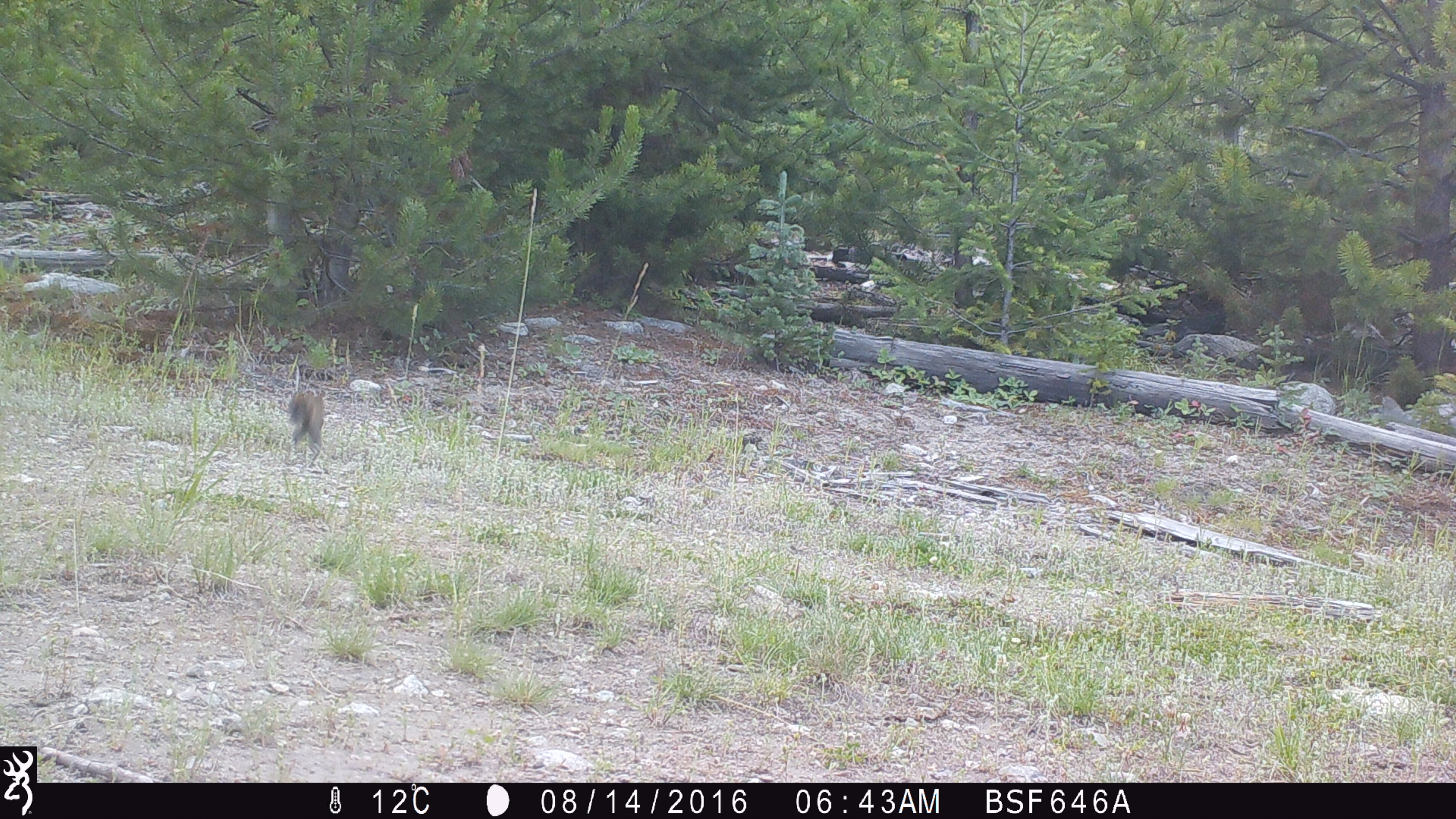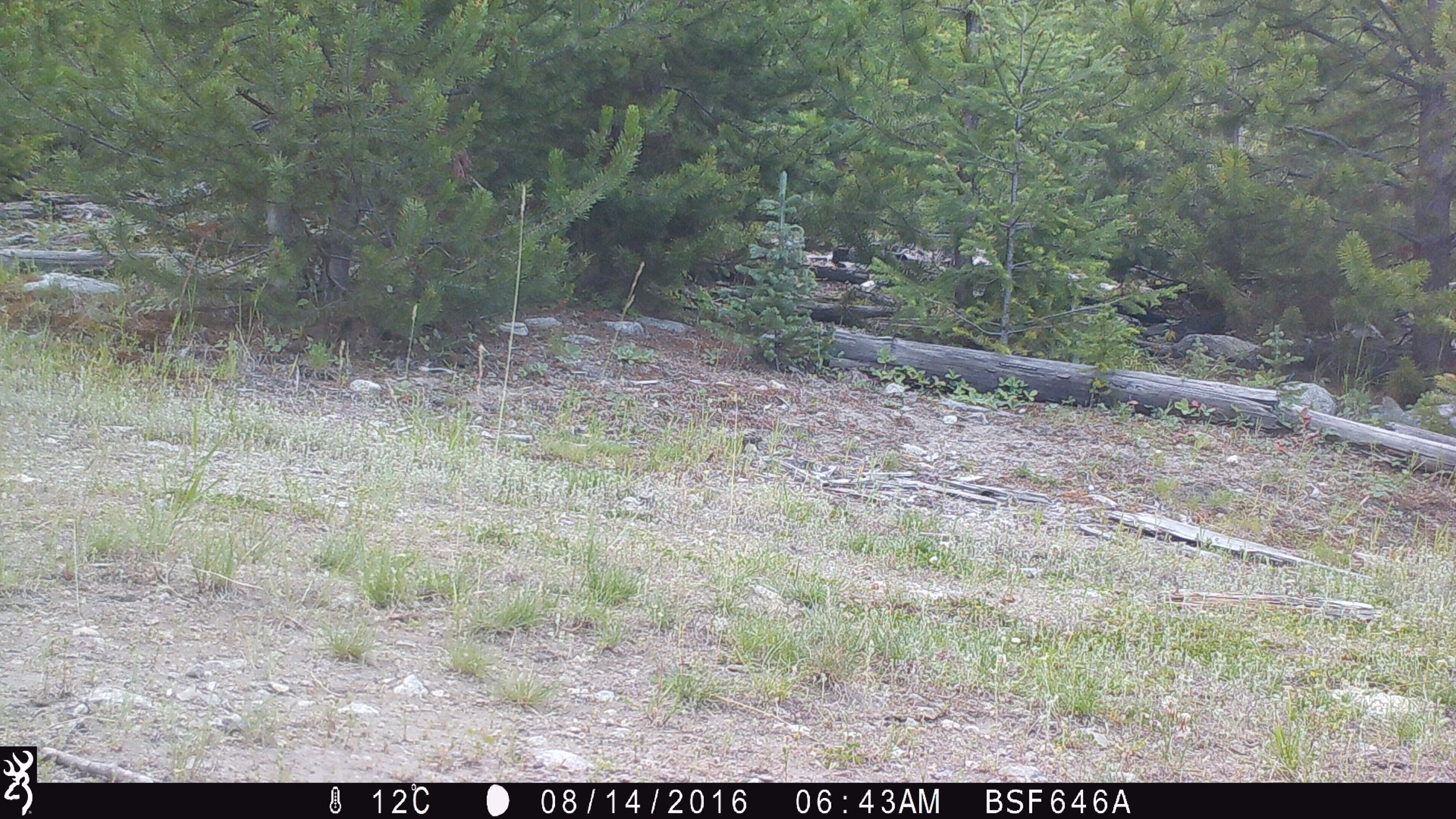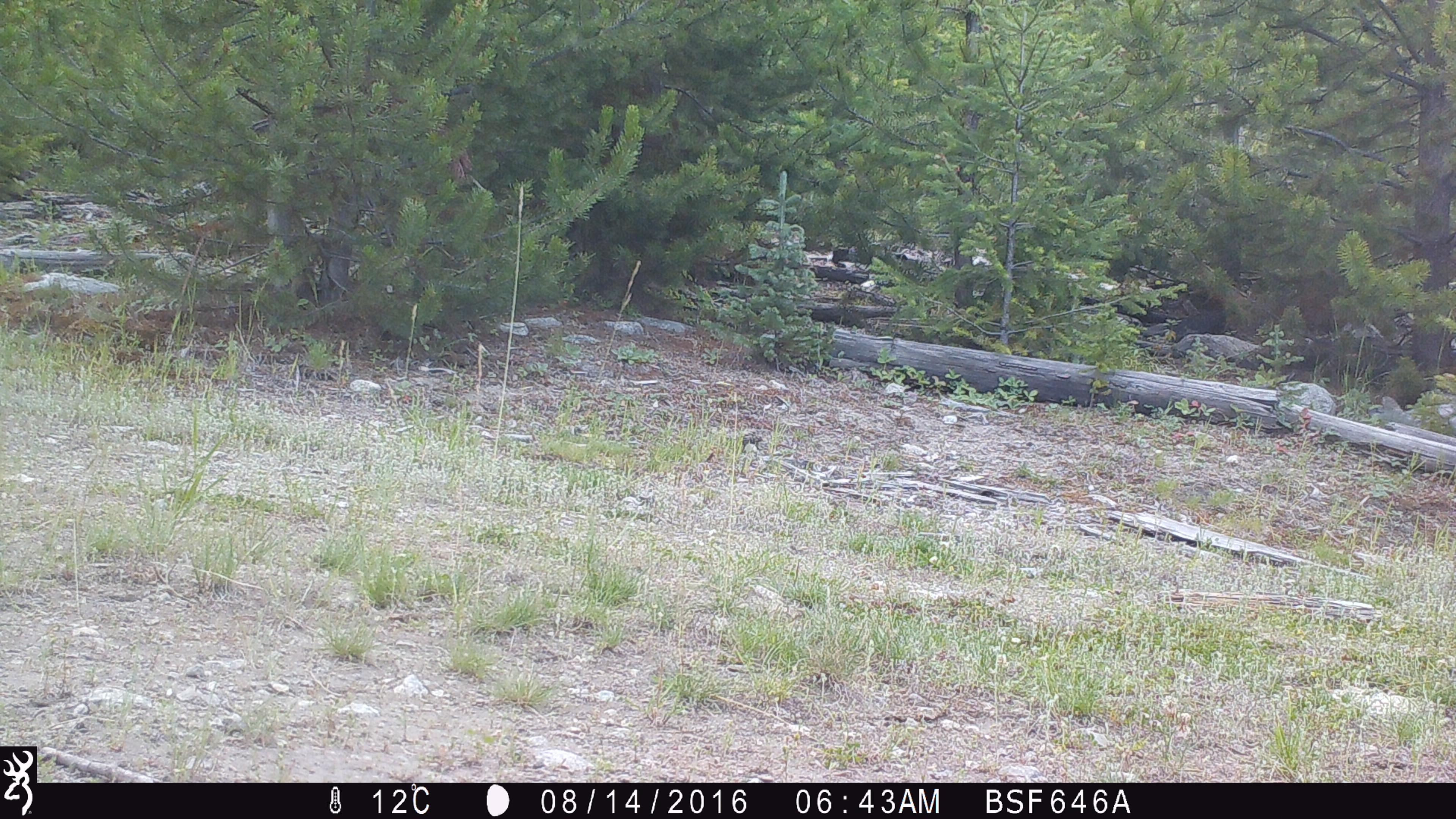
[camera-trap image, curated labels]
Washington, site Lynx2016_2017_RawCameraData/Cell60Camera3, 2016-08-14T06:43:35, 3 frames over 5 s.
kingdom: Animalia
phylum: Chordata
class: Mammalia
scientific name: Mammalia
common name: small mammal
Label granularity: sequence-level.